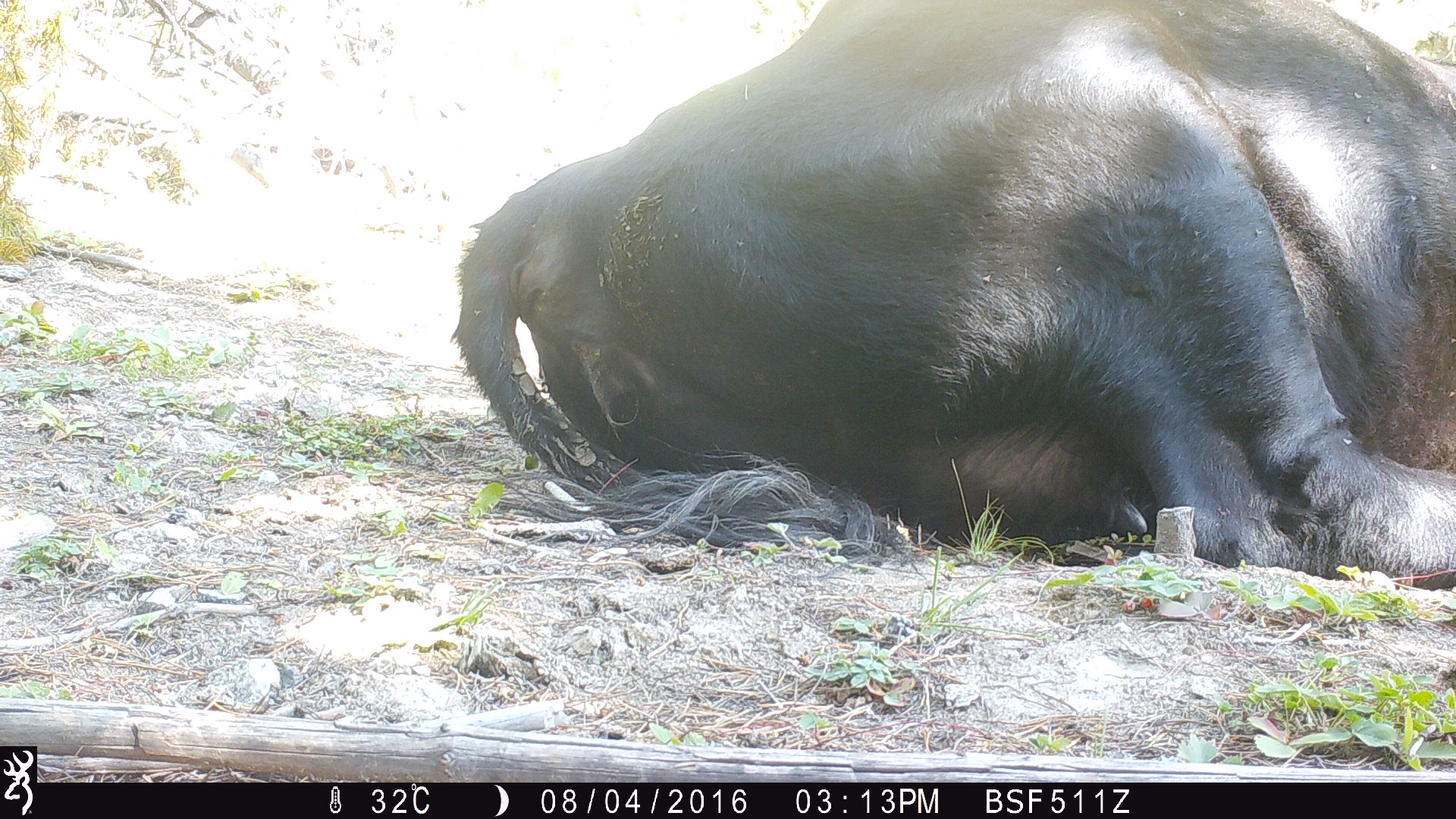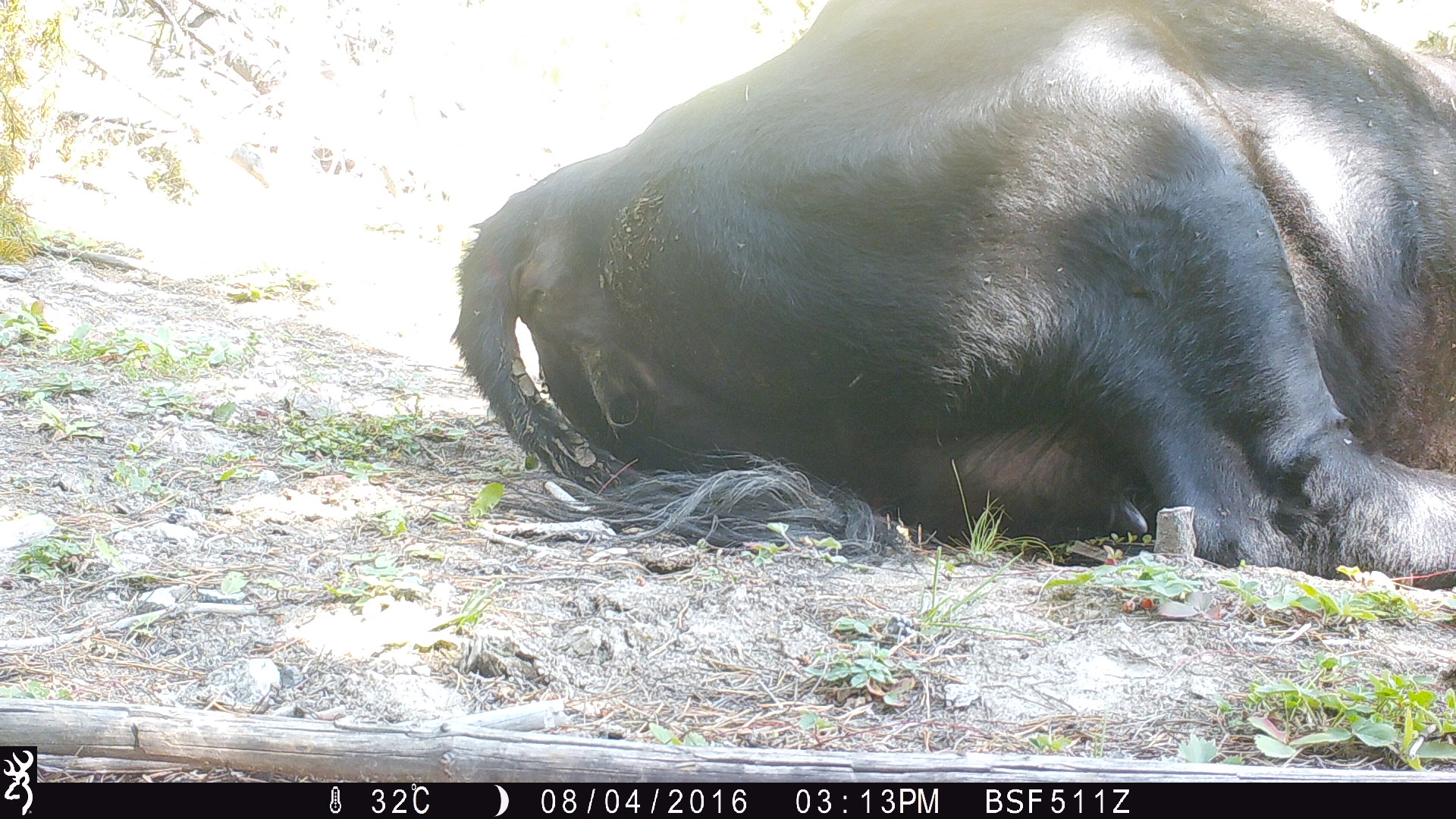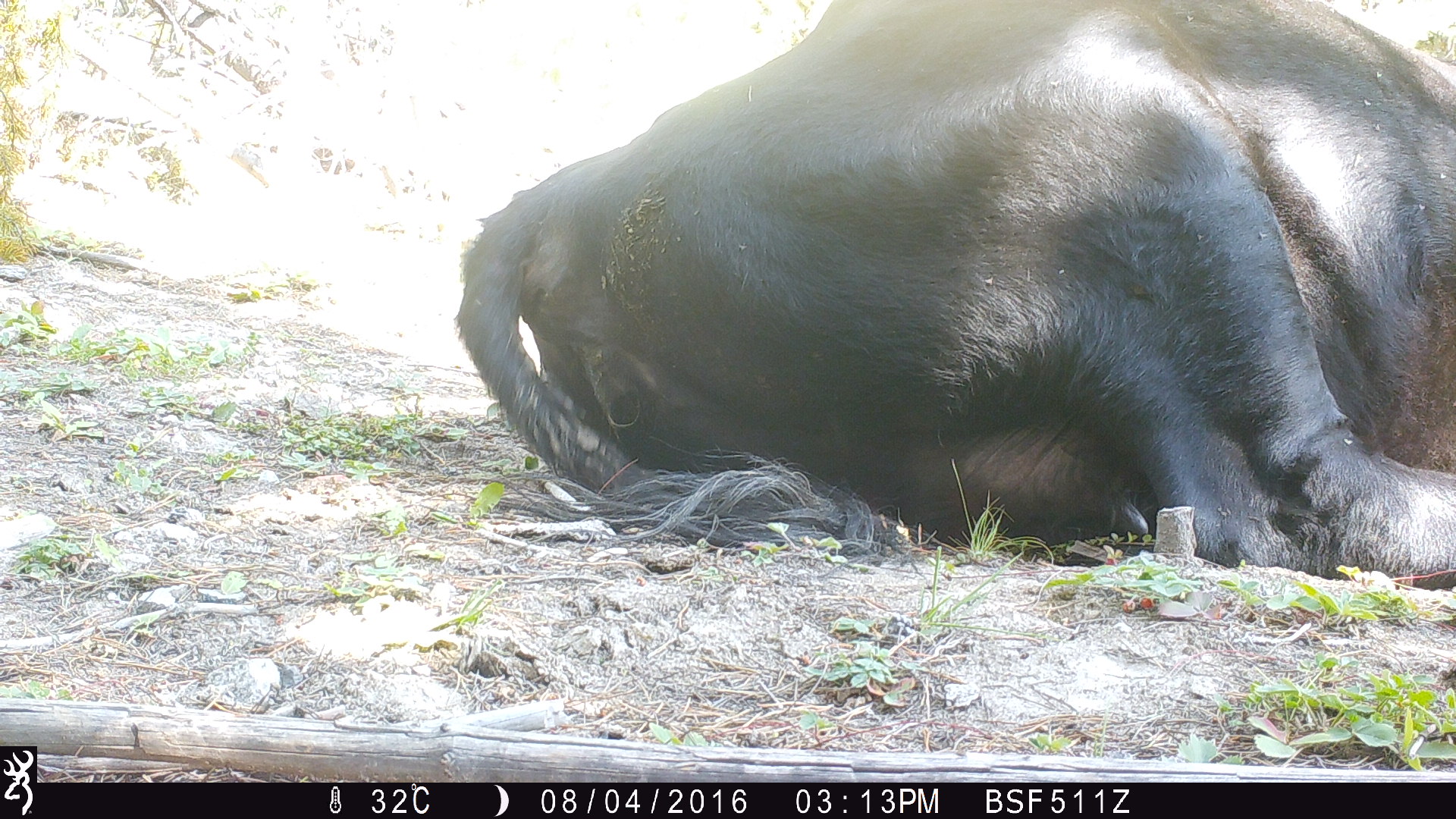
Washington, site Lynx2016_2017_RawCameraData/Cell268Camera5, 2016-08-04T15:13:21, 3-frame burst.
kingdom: Animalia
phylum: Chordata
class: Mammalia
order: Artiodactyla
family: Bovidae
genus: Bos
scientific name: Bos taurus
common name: domestic cattle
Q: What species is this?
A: Domestic cattle (Bos taurus).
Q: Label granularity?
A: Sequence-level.